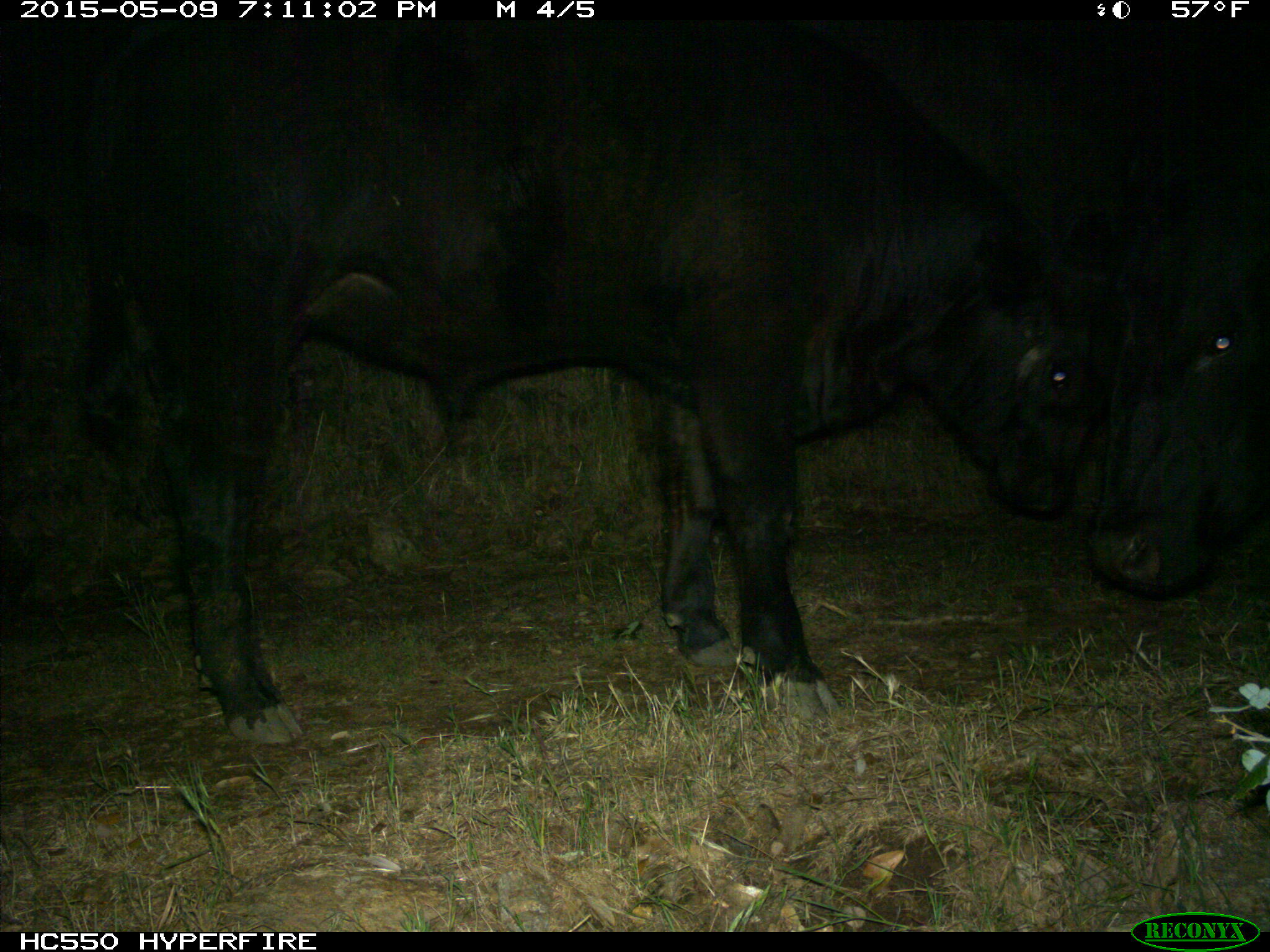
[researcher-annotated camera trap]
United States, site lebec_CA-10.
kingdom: Animalia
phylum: Chordata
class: Mammalia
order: Artiodactyla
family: Bovidae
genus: Bos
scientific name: Bos taurus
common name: domestic cow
Bos taurus (domestic cow).